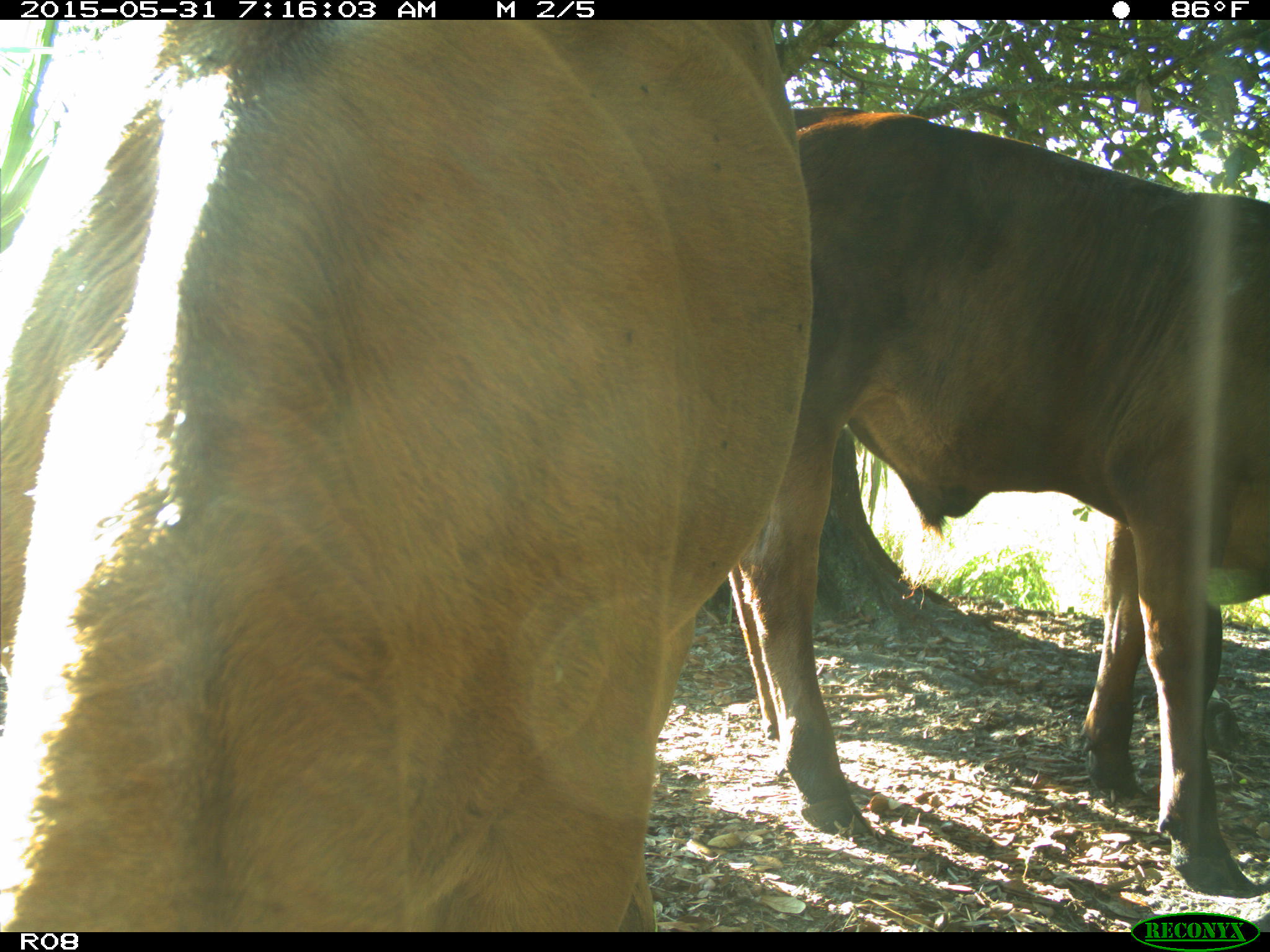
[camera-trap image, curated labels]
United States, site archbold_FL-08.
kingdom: Animalia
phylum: Chordata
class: Mammalia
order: Artiodactyla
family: Bovidae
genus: Bos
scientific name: Bos taurus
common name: domestic cow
Bos taurus (domestic cow).